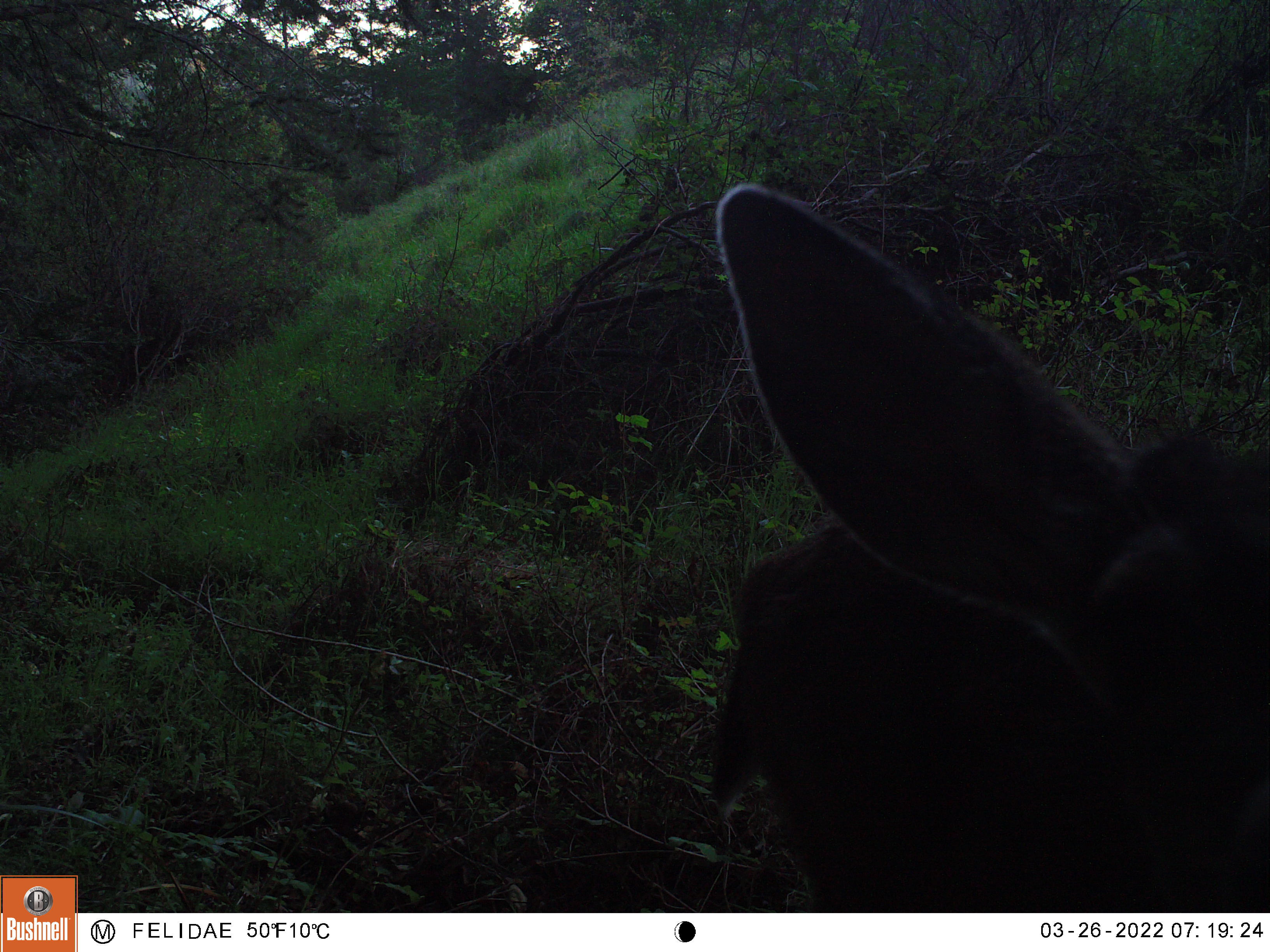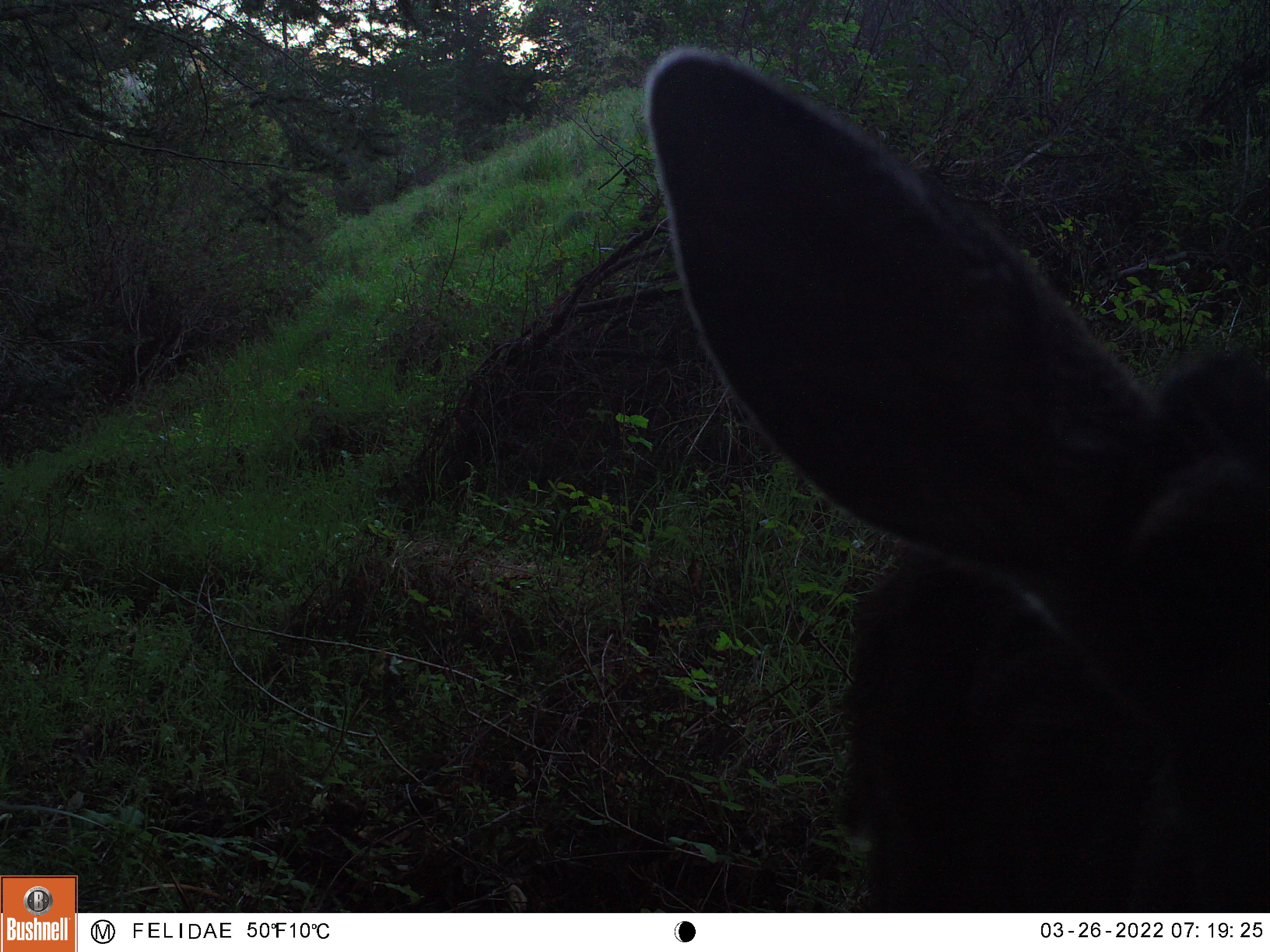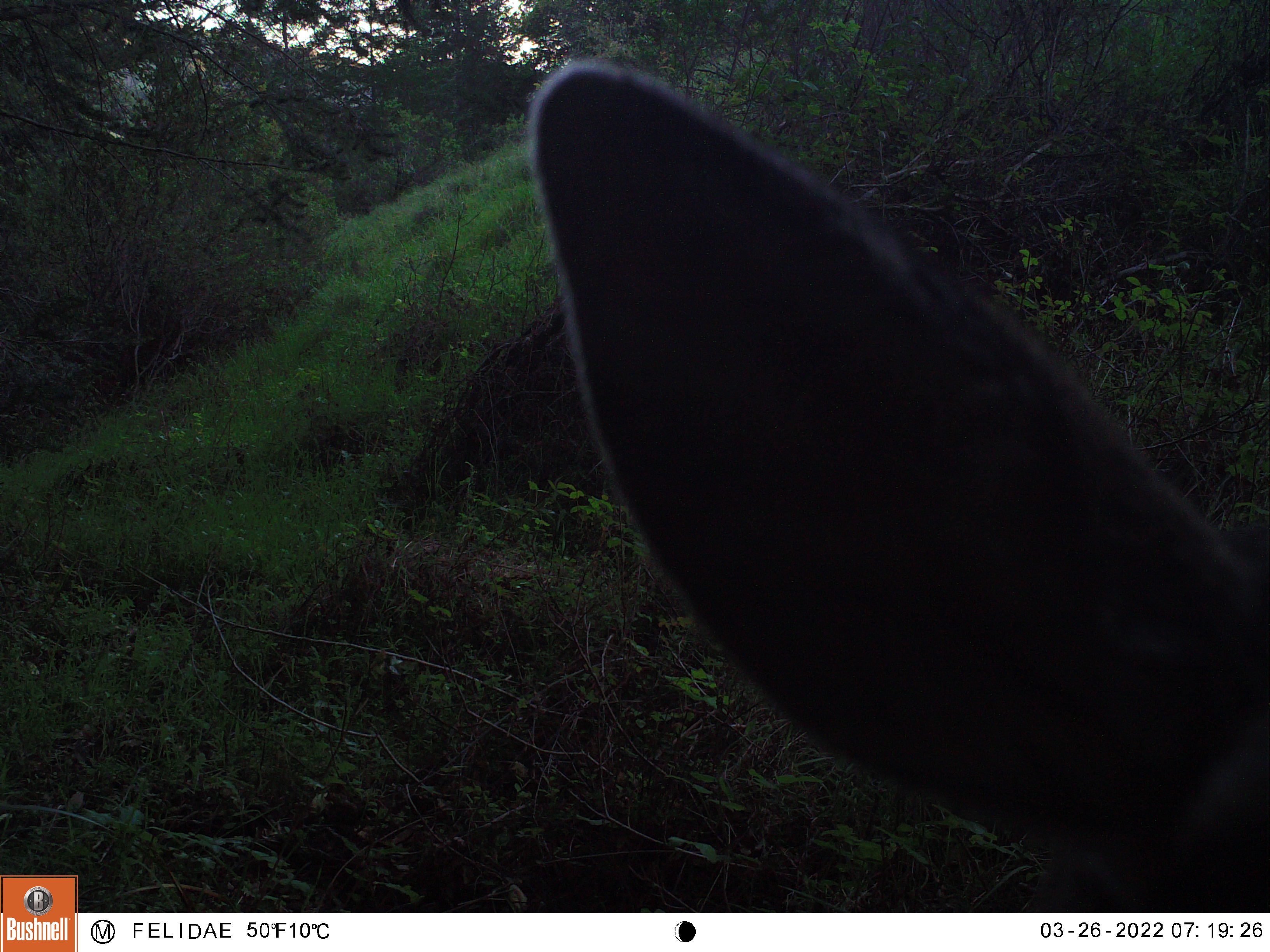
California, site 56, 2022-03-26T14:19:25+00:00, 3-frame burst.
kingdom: Animalia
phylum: Chordata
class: Mammalia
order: Artiodactyla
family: Cervidae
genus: Odocoileus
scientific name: Odocoileus hemionus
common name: mule deer